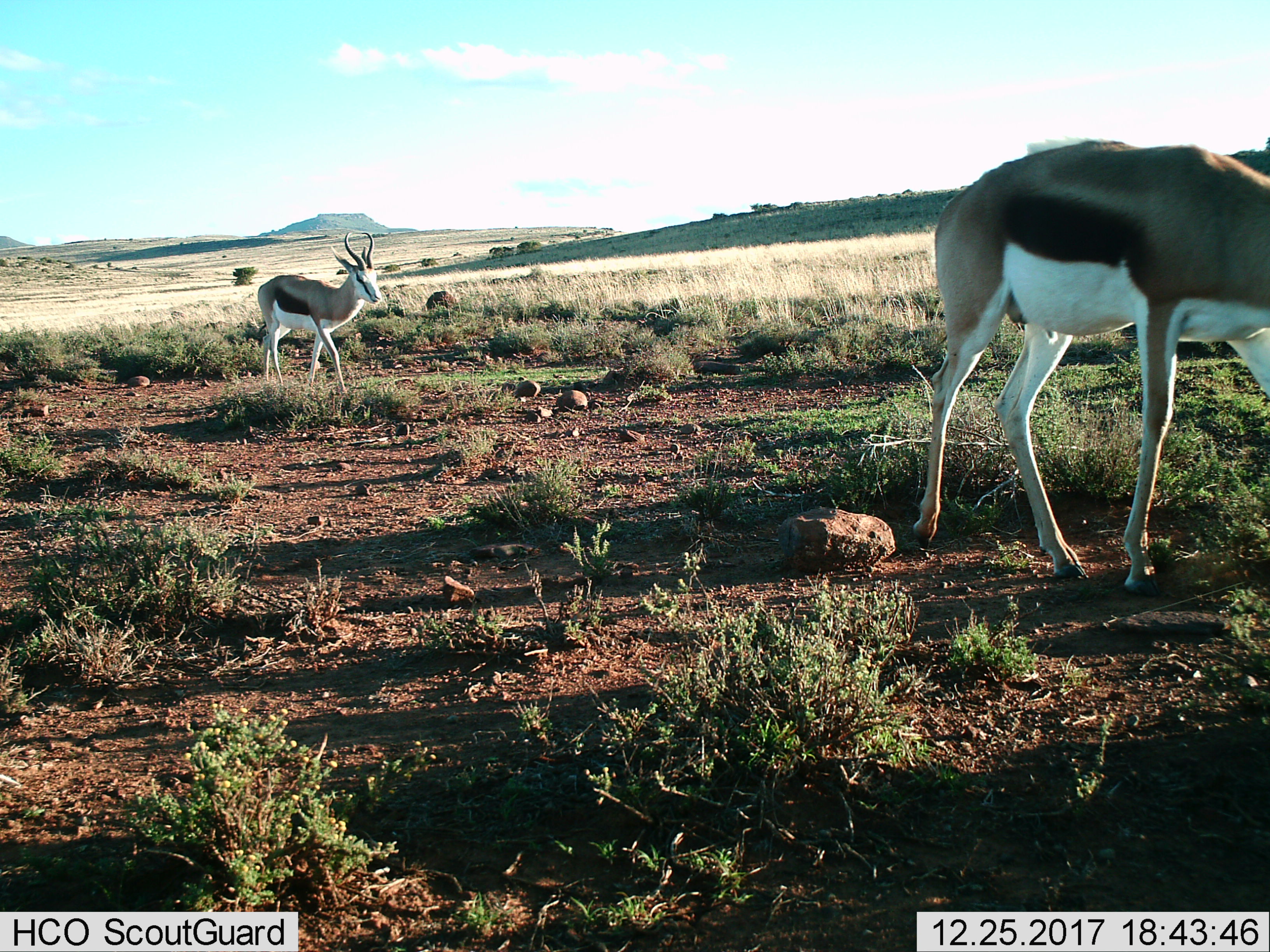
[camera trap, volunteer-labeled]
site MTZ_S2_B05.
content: unidentified animal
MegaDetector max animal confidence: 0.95